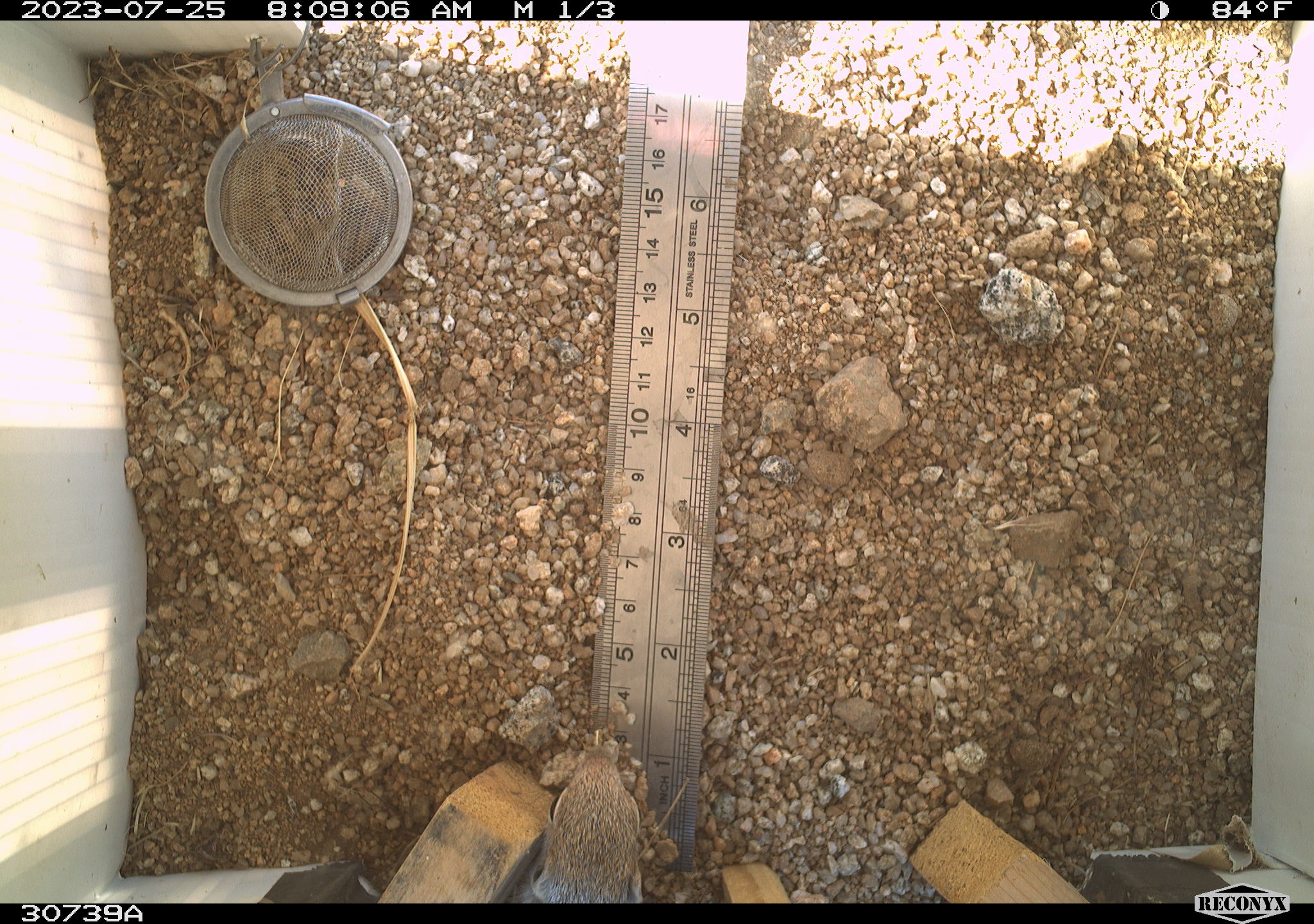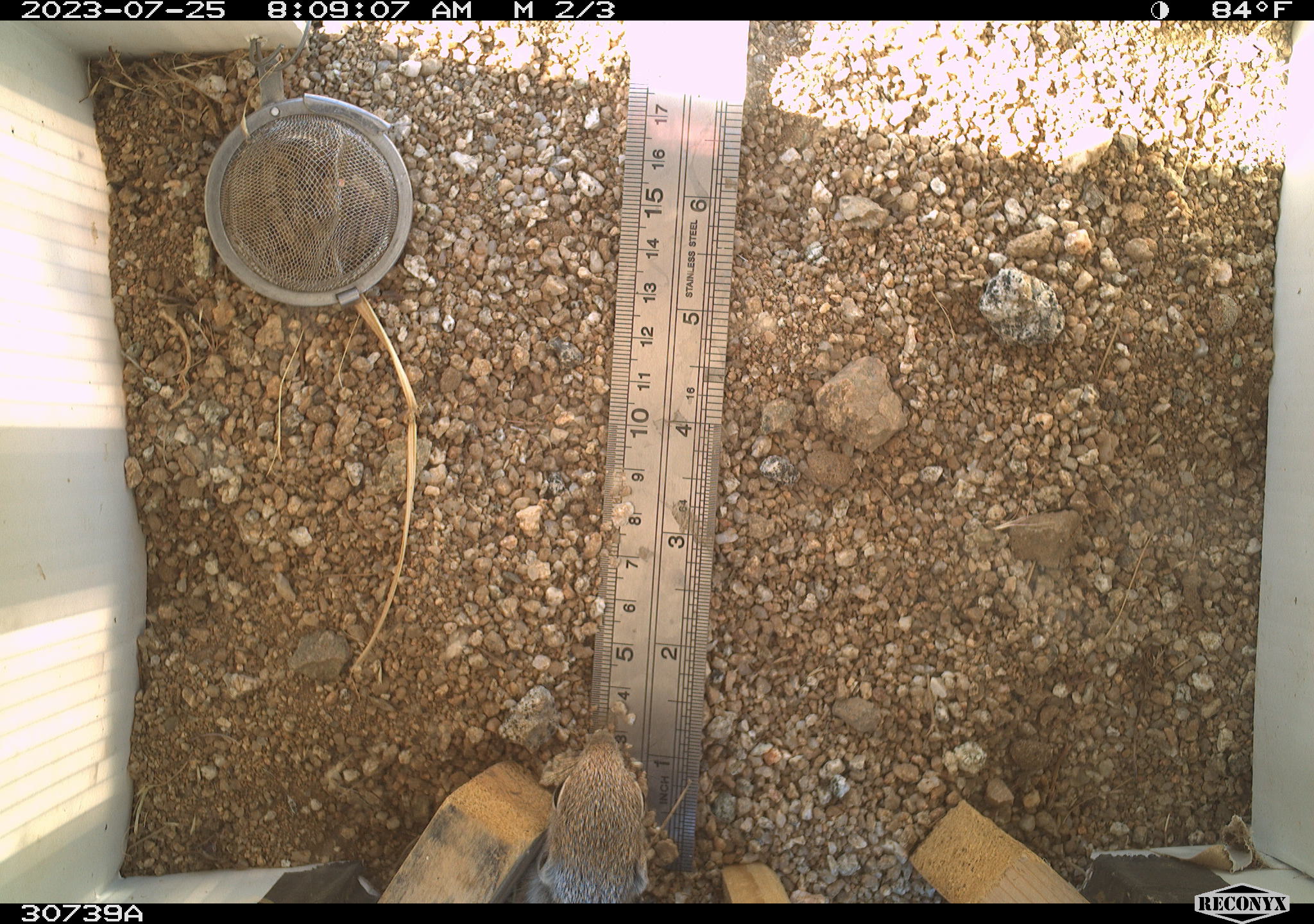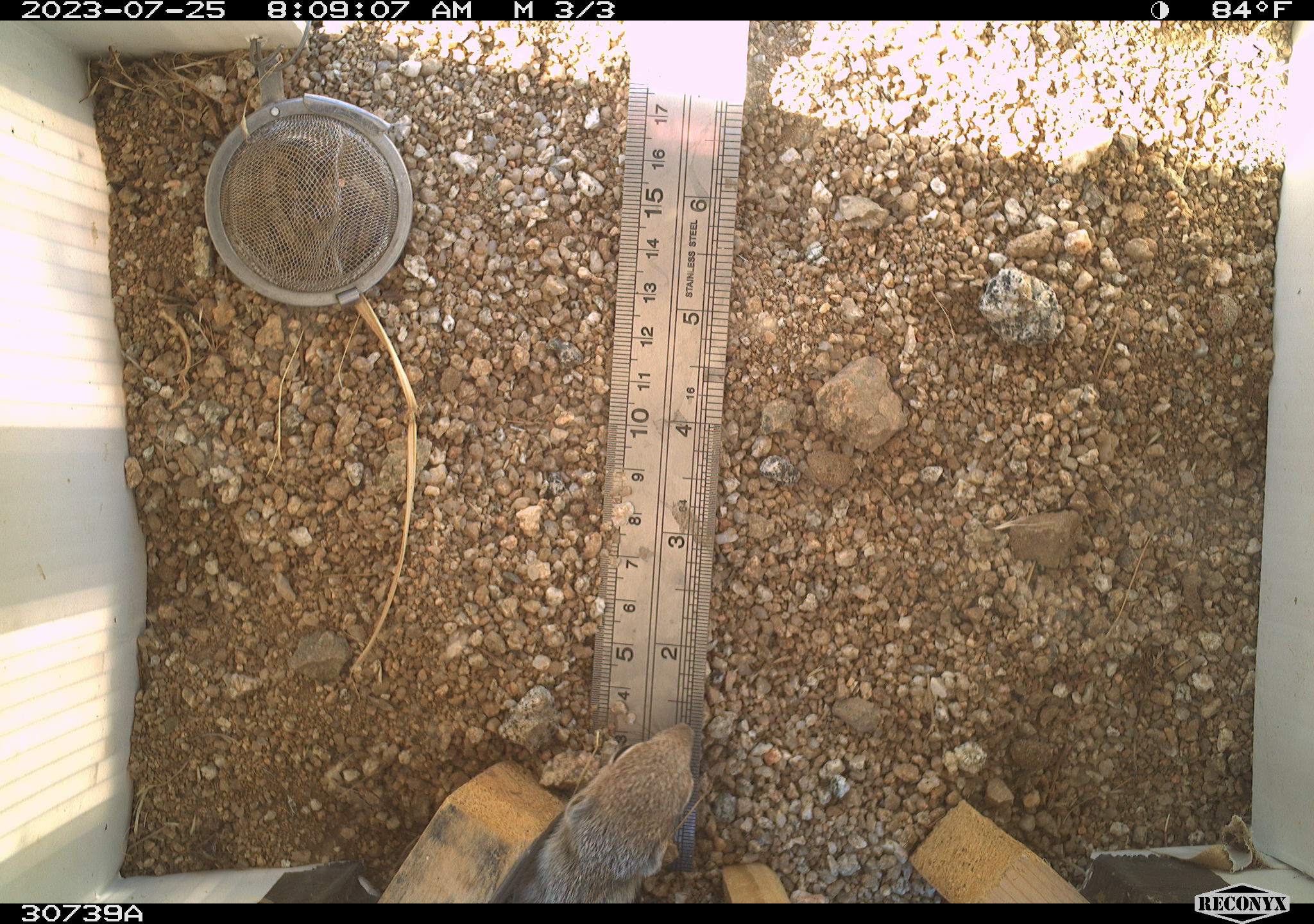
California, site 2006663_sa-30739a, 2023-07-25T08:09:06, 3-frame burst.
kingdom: Animalia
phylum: Chordata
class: Mammalia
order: Rodentia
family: Sciuridae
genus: Ammospermophilus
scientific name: Ammospermophilus leucurus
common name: white-tailed antelope squirrel